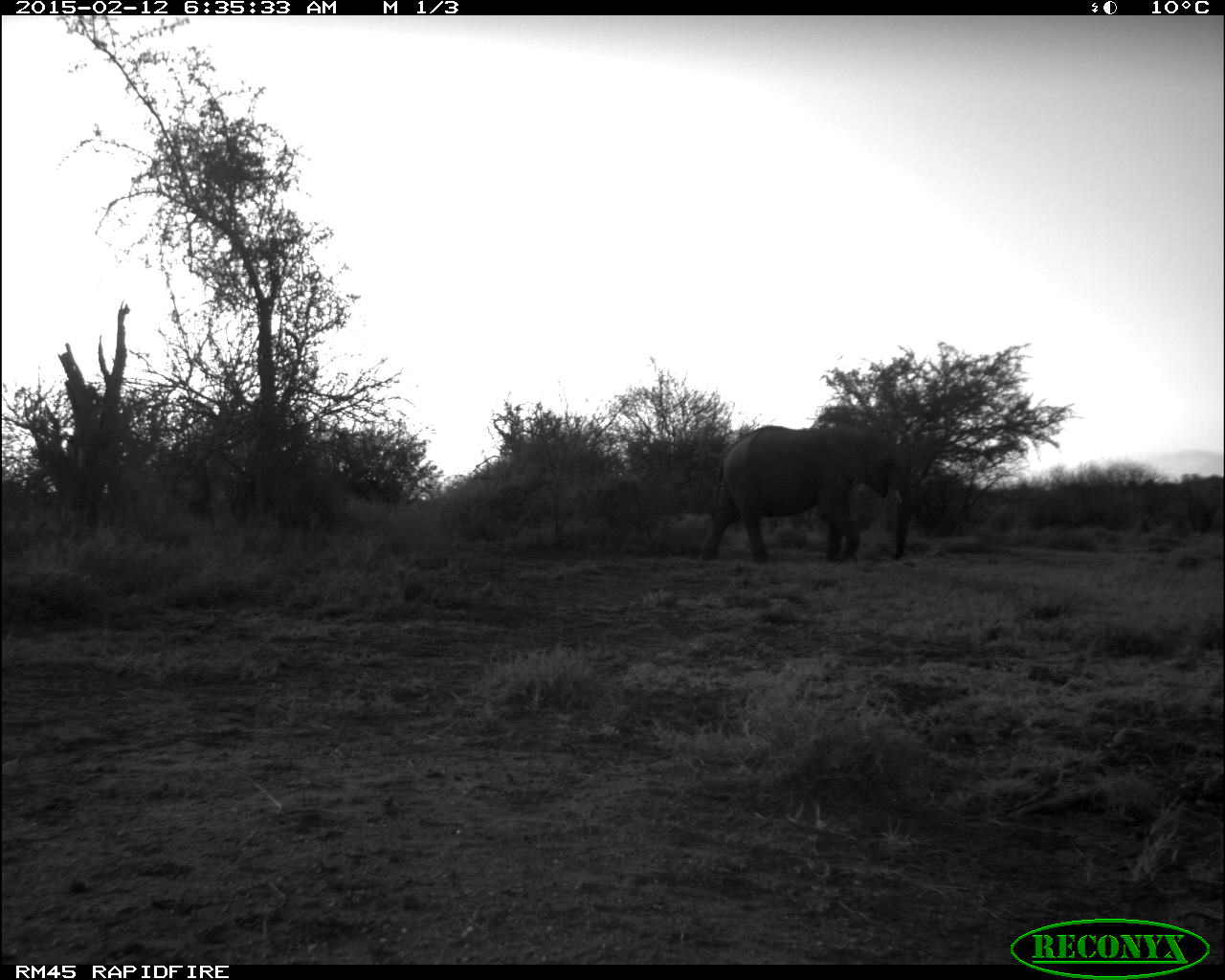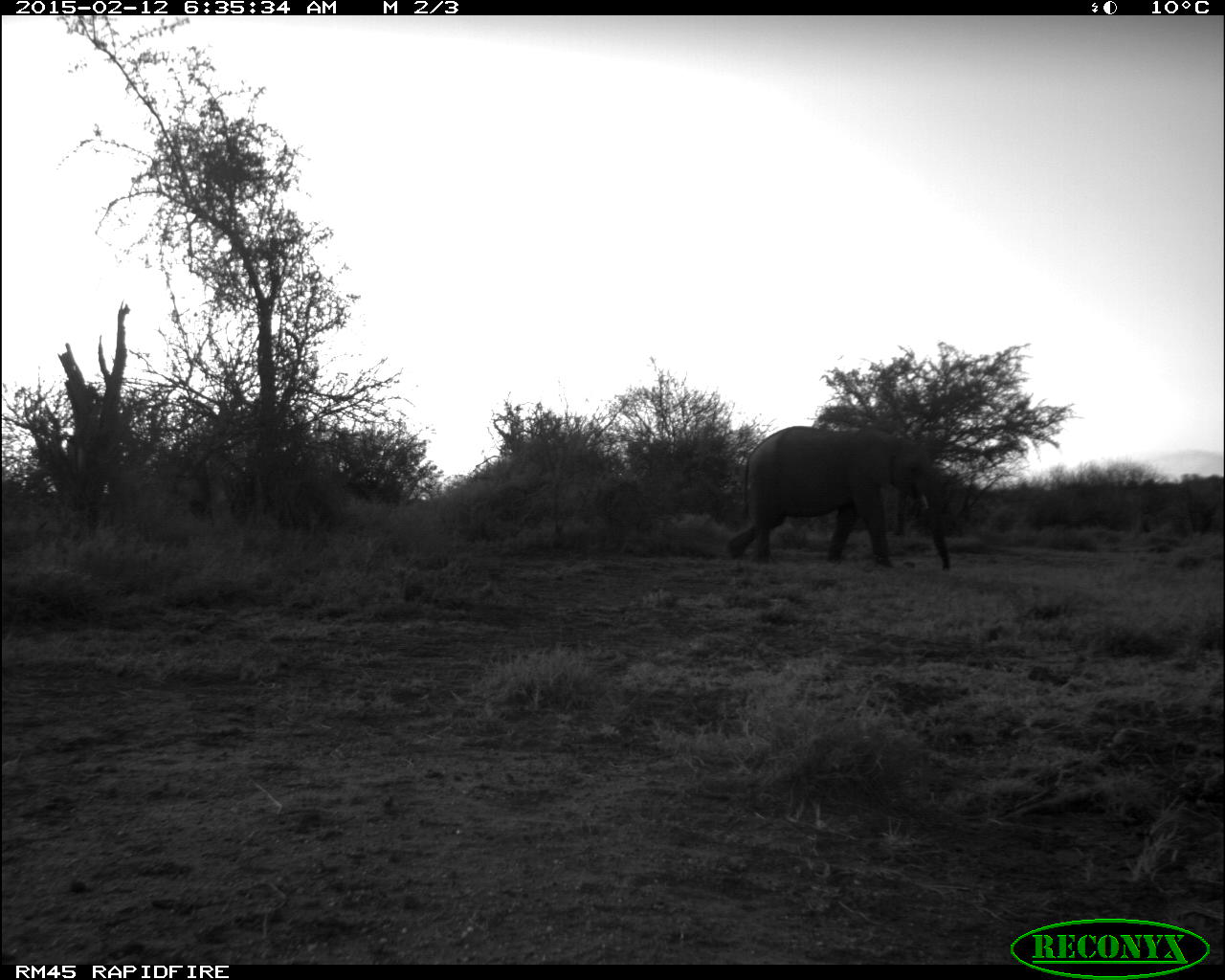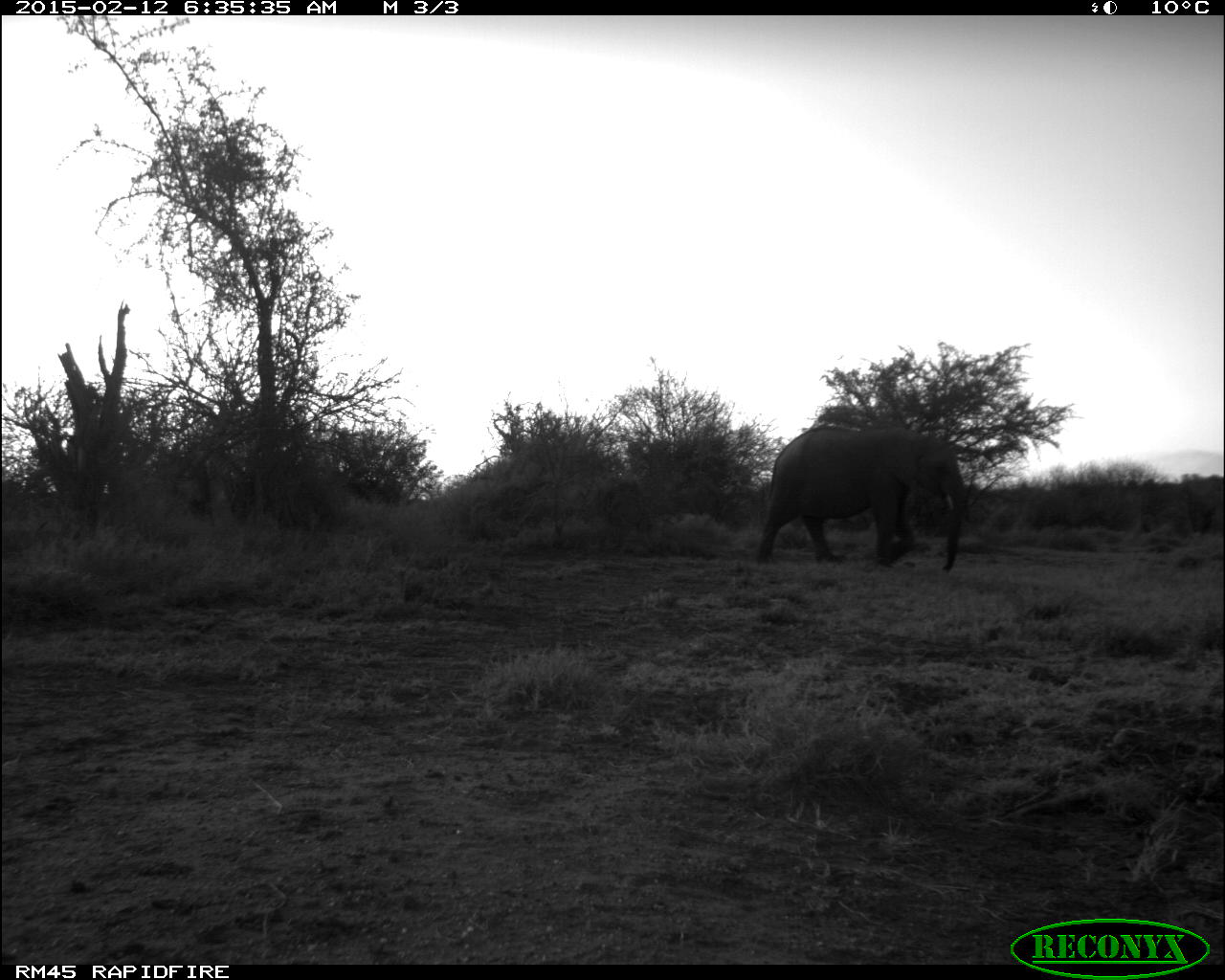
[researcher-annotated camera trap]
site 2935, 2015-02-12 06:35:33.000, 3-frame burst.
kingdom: Animalia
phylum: Chordata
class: Mammalia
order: Proboscidea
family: Elephantidae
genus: Loxodonta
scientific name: Loxodonta africana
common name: african bush elephant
Loxodonta africana (african bush elephant), count 1.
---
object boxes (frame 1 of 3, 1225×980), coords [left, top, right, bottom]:
loxodonta africana: [698, 426, 914, 561]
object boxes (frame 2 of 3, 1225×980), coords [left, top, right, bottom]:
loxodonta africana: [726, 424, 953, 571]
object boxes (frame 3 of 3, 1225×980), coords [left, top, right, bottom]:
loxodonta africana: [752, 424, 968, 570]